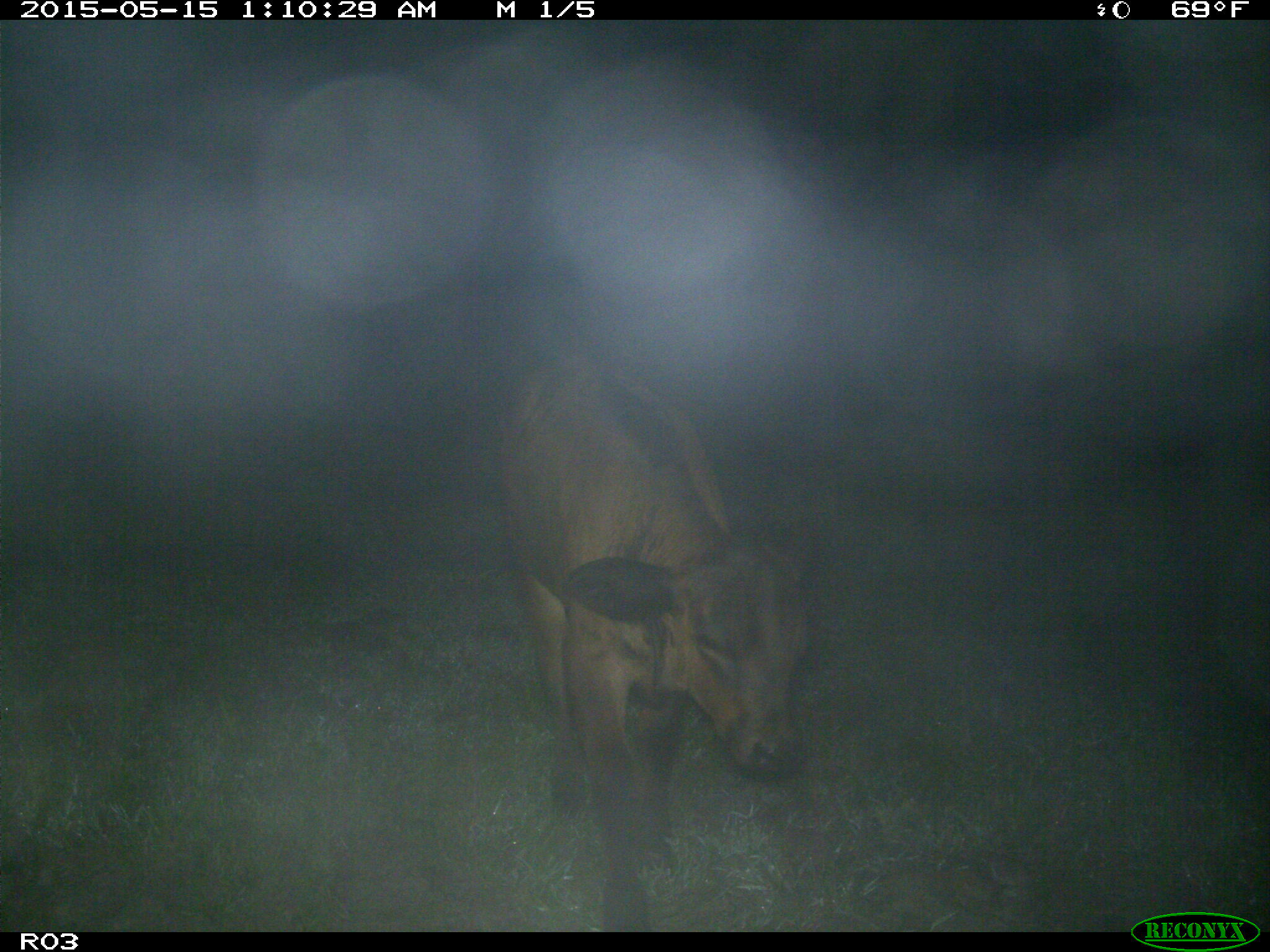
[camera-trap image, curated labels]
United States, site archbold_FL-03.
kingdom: Animalia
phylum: Chordata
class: Mammalia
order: Artiodactyla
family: Bovidae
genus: Bos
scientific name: Bos taurus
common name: domestic cow